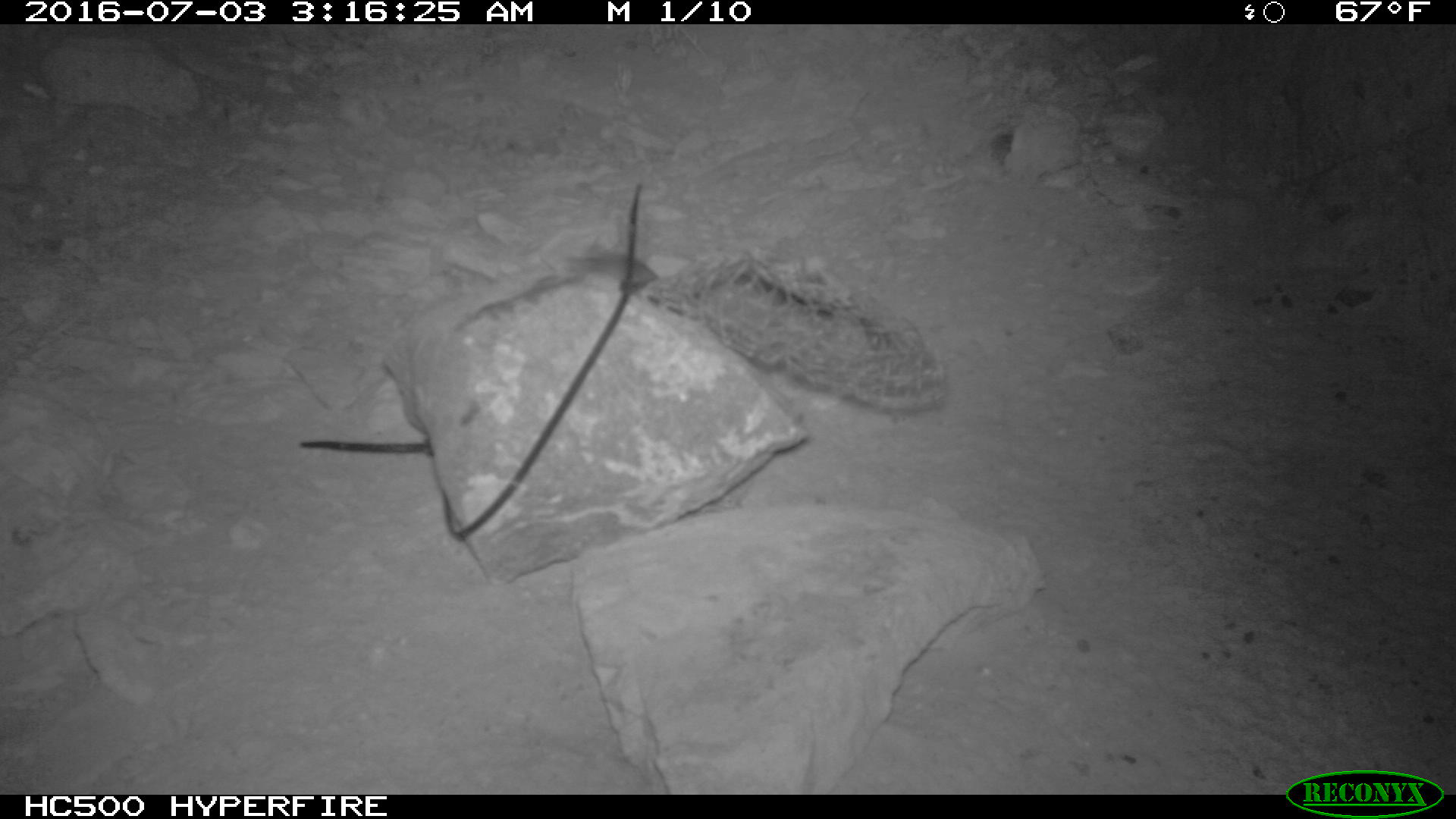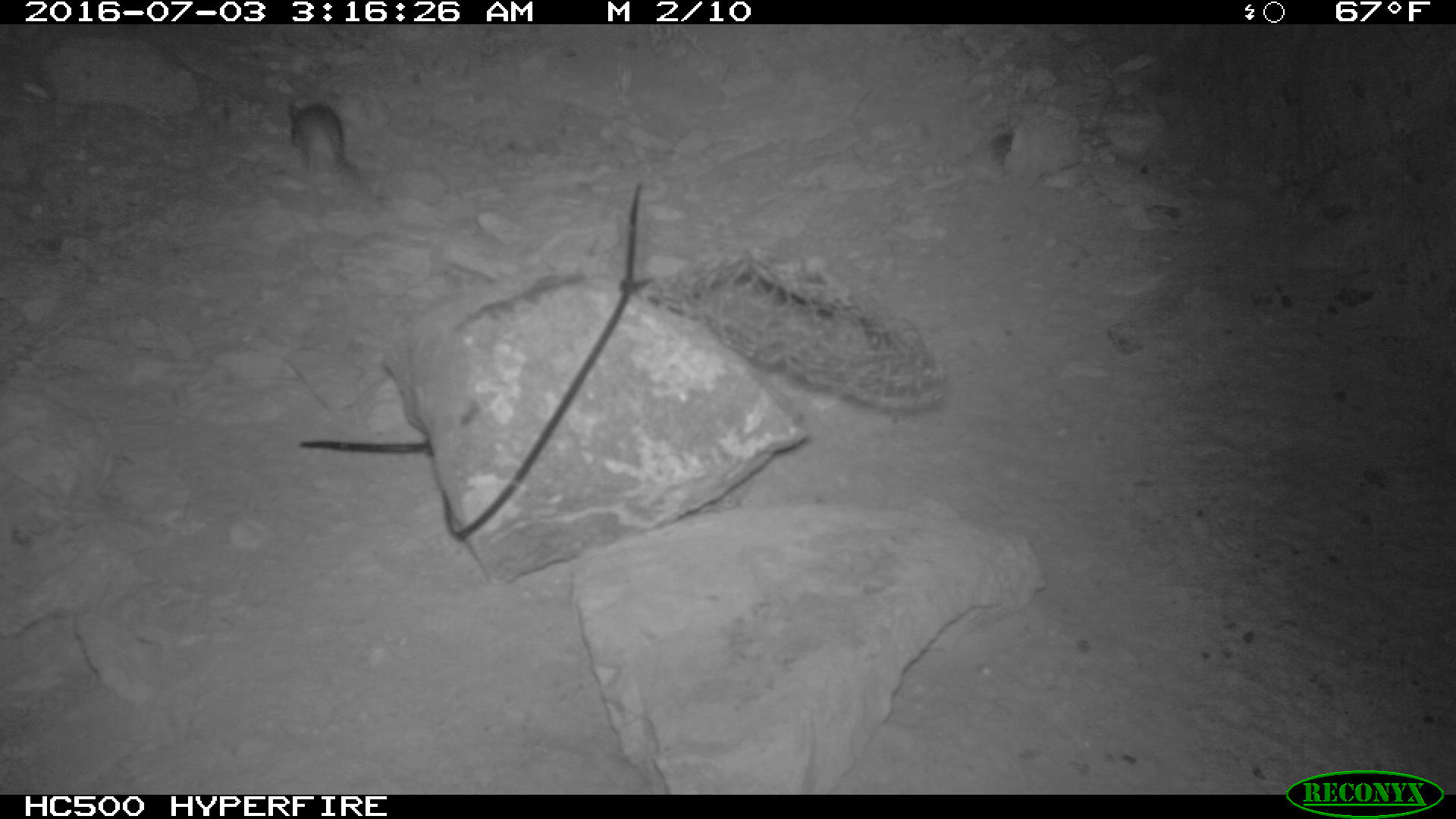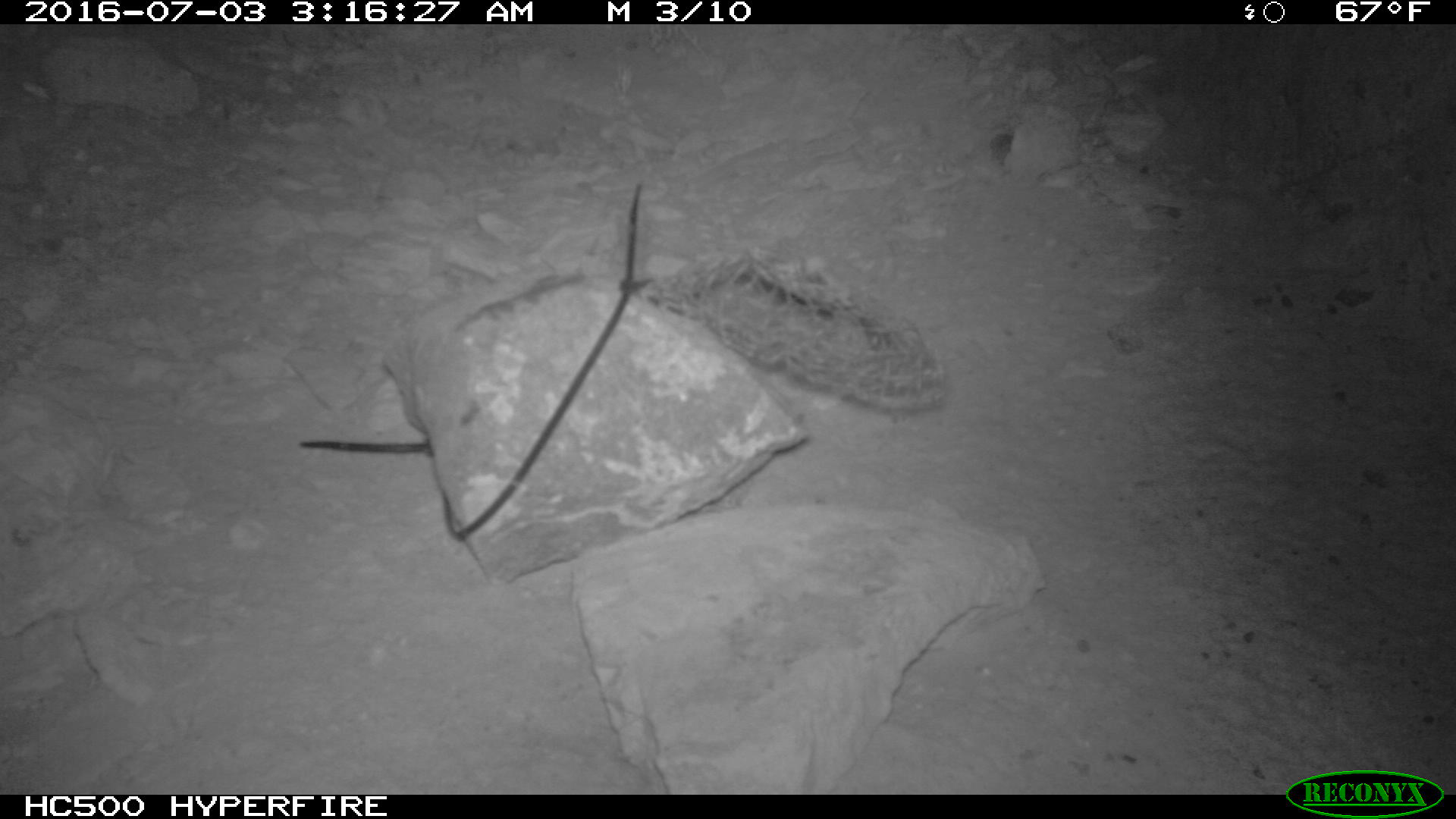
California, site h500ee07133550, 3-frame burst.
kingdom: Animalia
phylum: Chordata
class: Mammalia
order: Rodentia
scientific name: Rodentia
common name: rodent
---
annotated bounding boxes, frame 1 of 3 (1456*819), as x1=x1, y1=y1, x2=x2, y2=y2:
rodent: x1=564, y1=254, x2=656, y2=290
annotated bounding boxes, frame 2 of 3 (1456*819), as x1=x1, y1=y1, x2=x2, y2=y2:
rodent: x1=287, y1=102, x2=356, y2=179